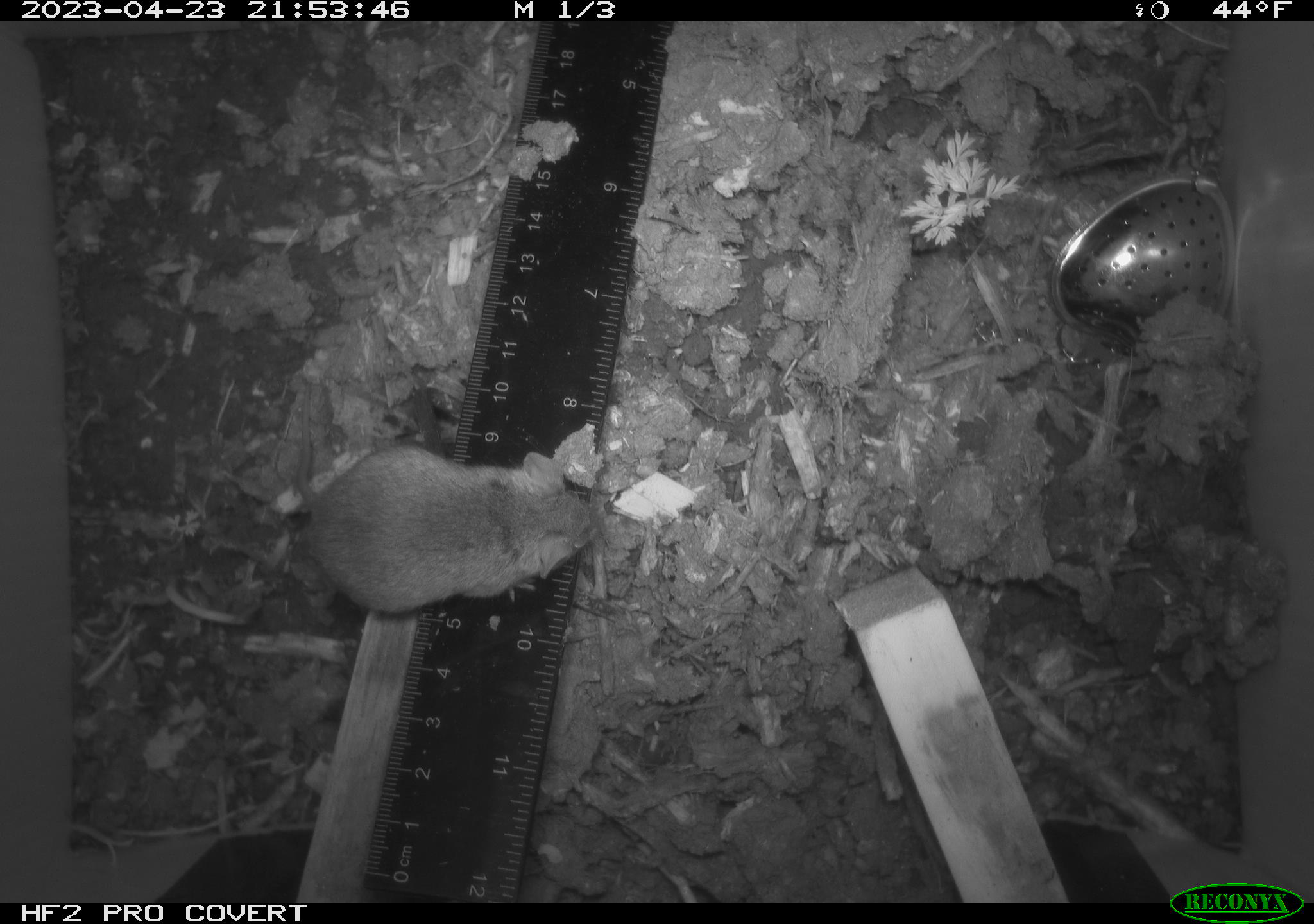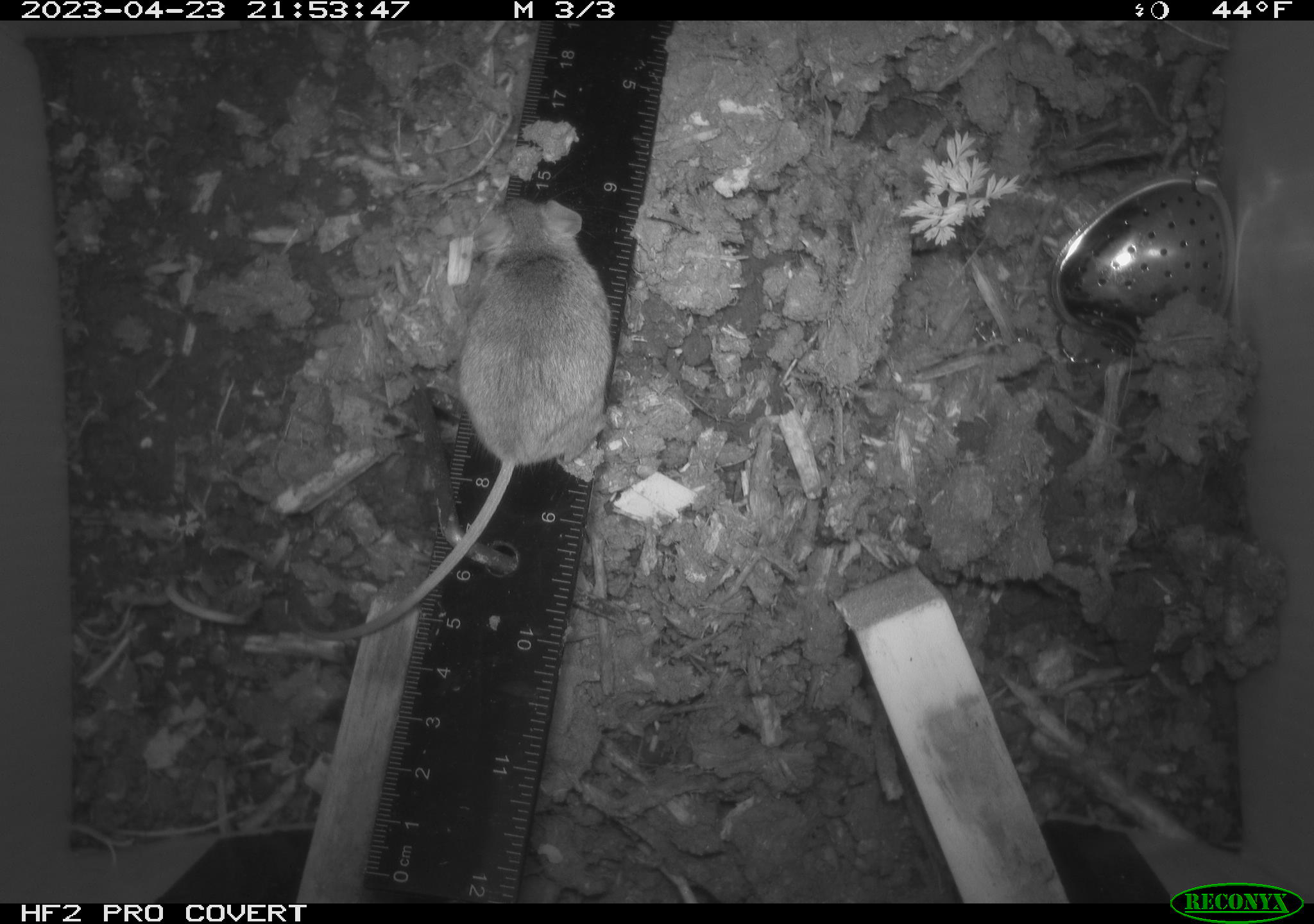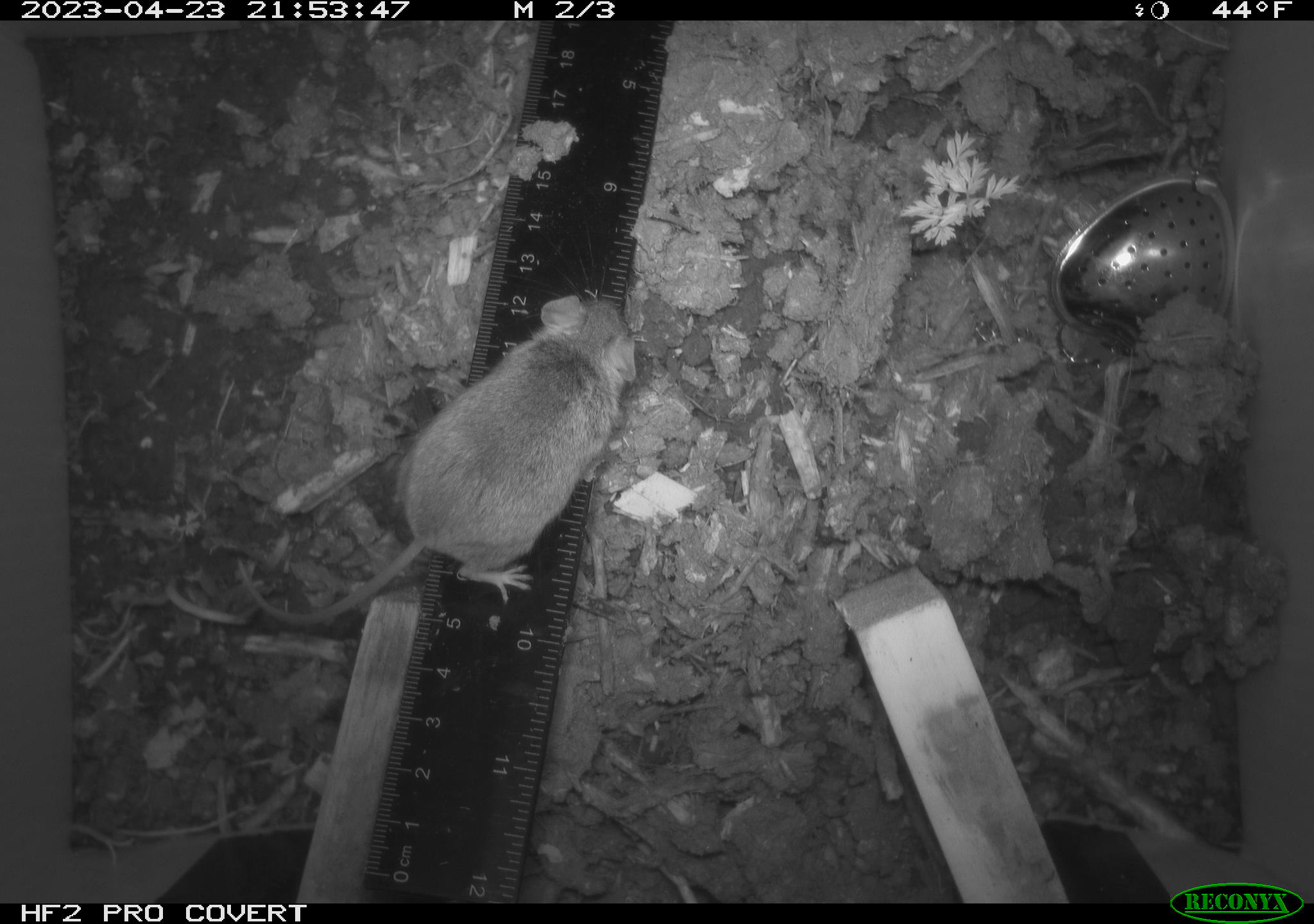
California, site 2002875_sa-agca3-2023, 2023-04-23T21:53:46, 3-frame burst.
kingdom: Animalia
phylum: Chordata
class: Mammalia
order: Rodentia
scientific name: Rodentia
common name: mouse species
Mouse species (Rodentia).